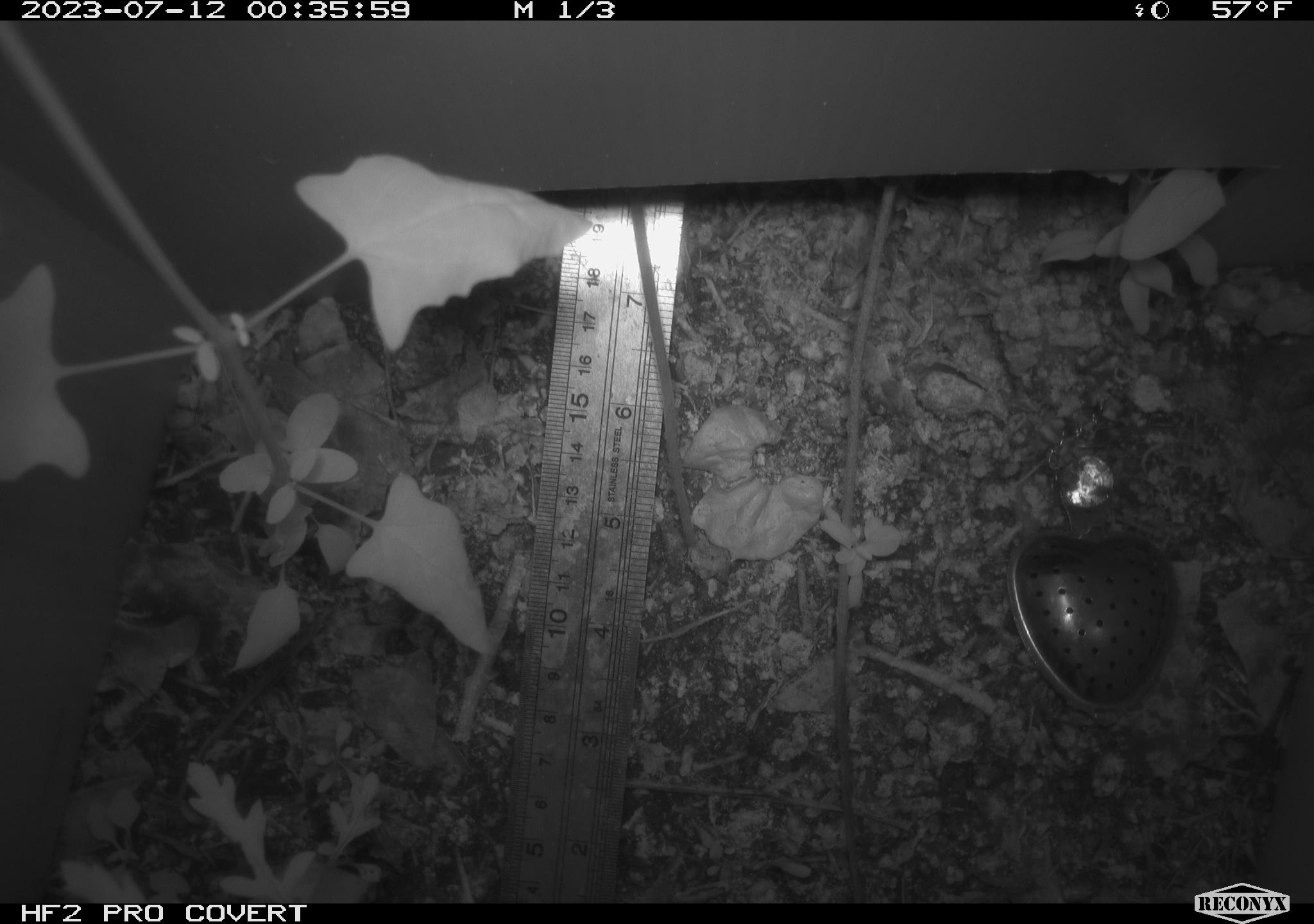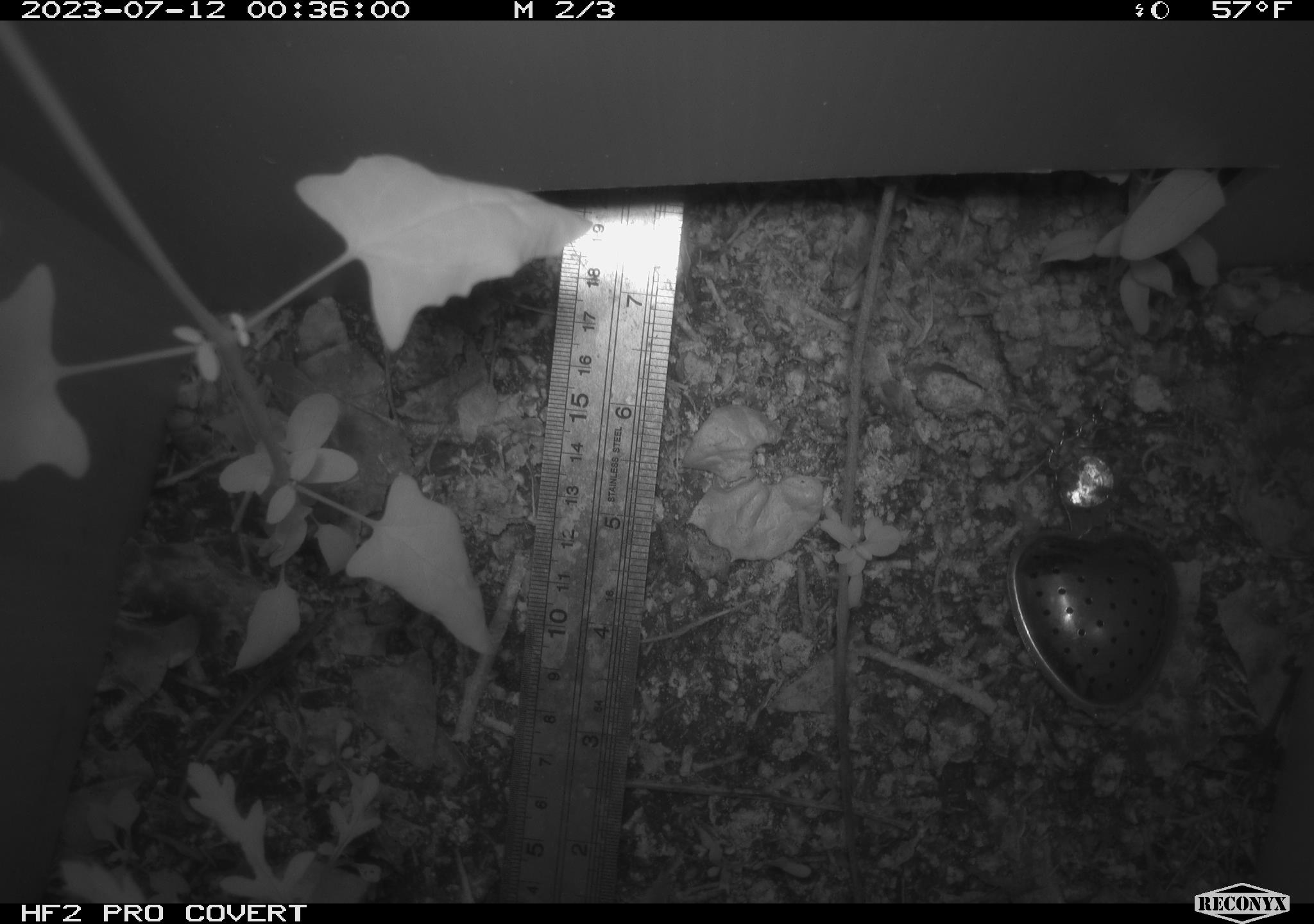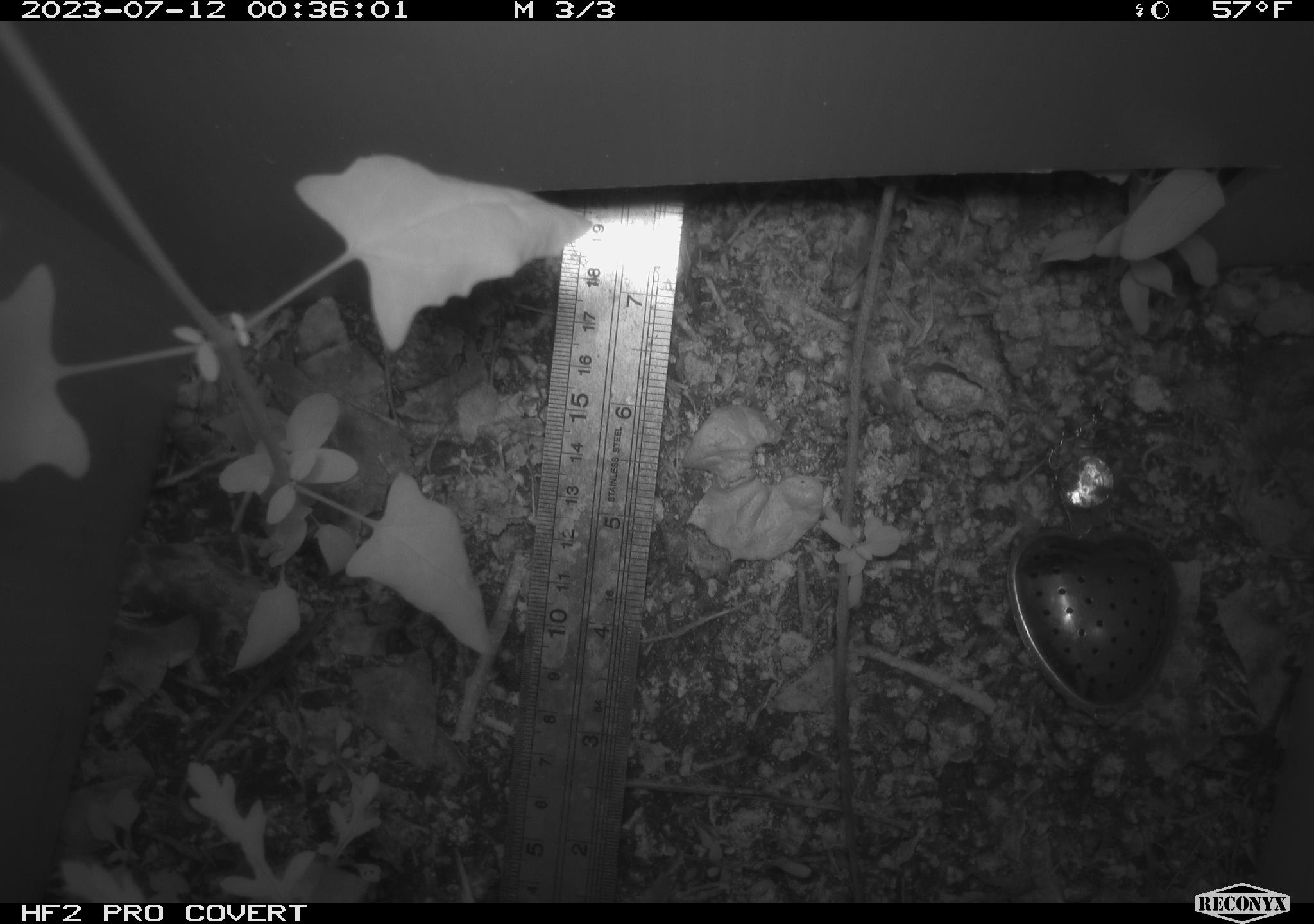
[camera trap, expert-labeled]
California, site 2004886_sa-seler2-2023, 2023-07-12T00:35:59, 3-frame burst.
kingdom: Animalia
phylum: Chordata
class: Mammalia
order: Rodentia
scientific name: Rodentia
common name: mouse species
Mouse species (Rodentia).